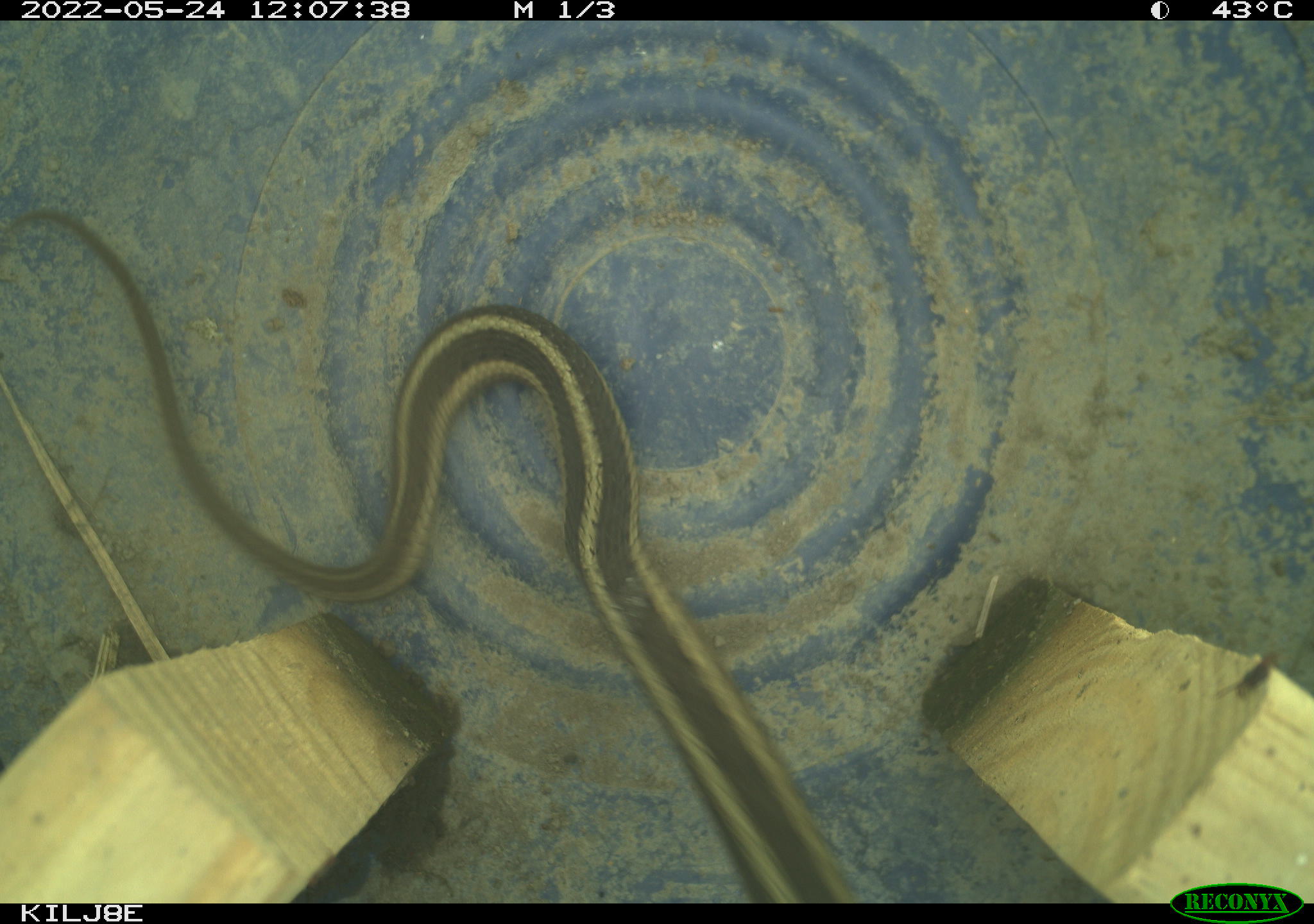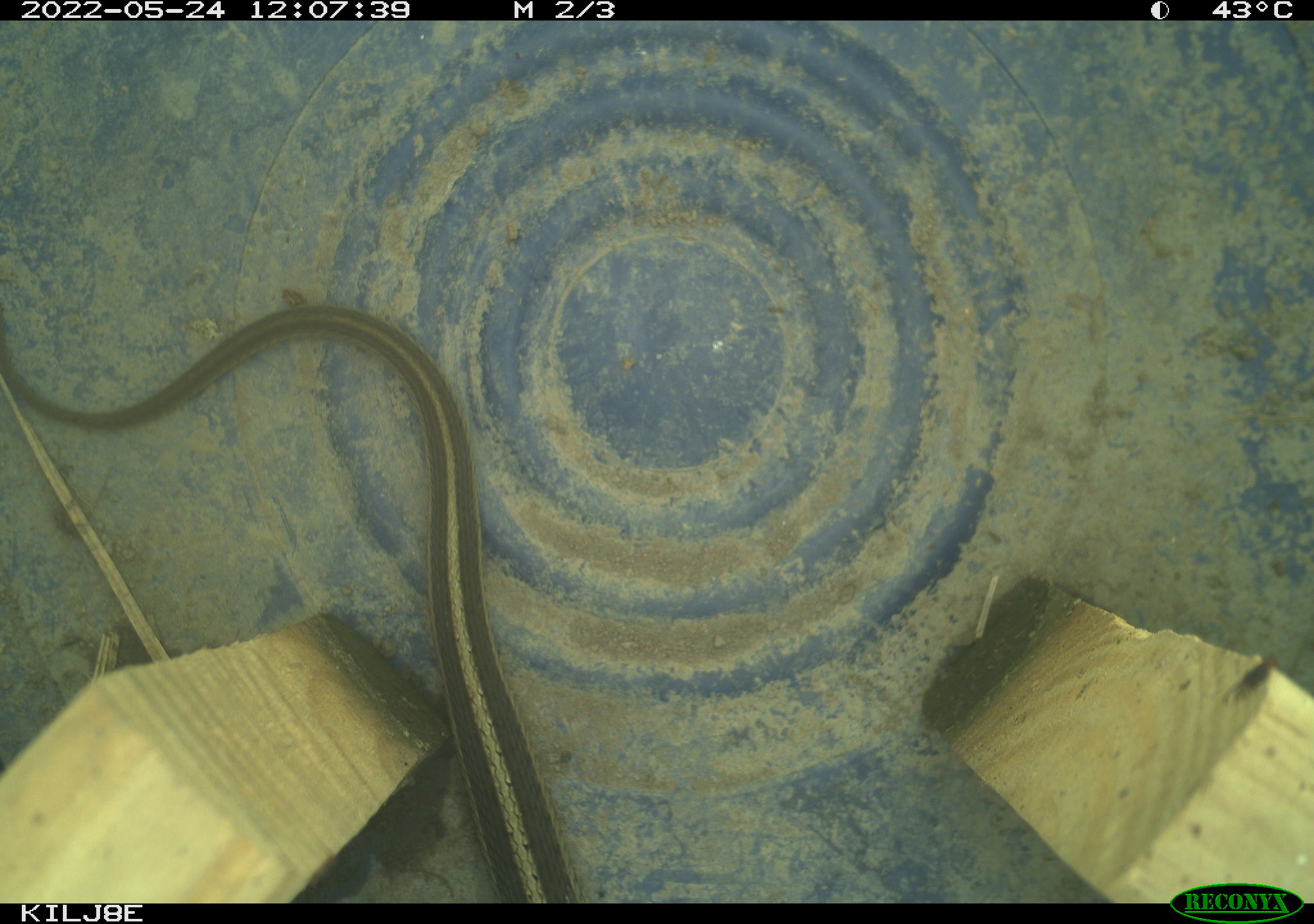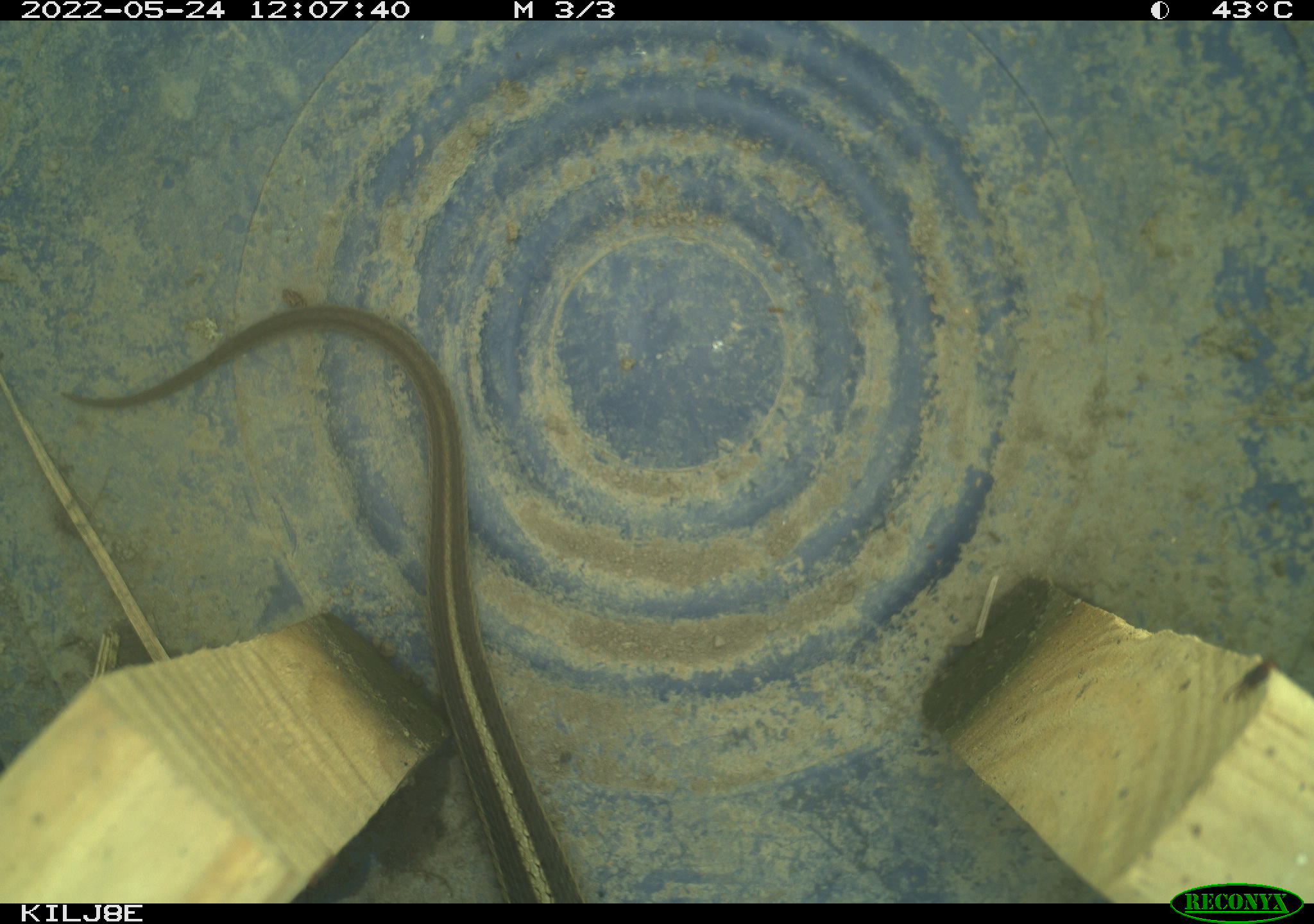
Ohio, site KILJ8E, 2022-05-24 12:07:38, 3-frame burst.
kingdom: Animalia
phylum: Chordata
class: Reptilia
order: Squamata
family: Colubridae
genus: Thamnophis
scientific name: Thamnophis sirtalis sirtalis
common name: eastern gartersnake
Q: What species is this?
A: Eastern gartersnake (Thamnophis sirtalis sirtalis).